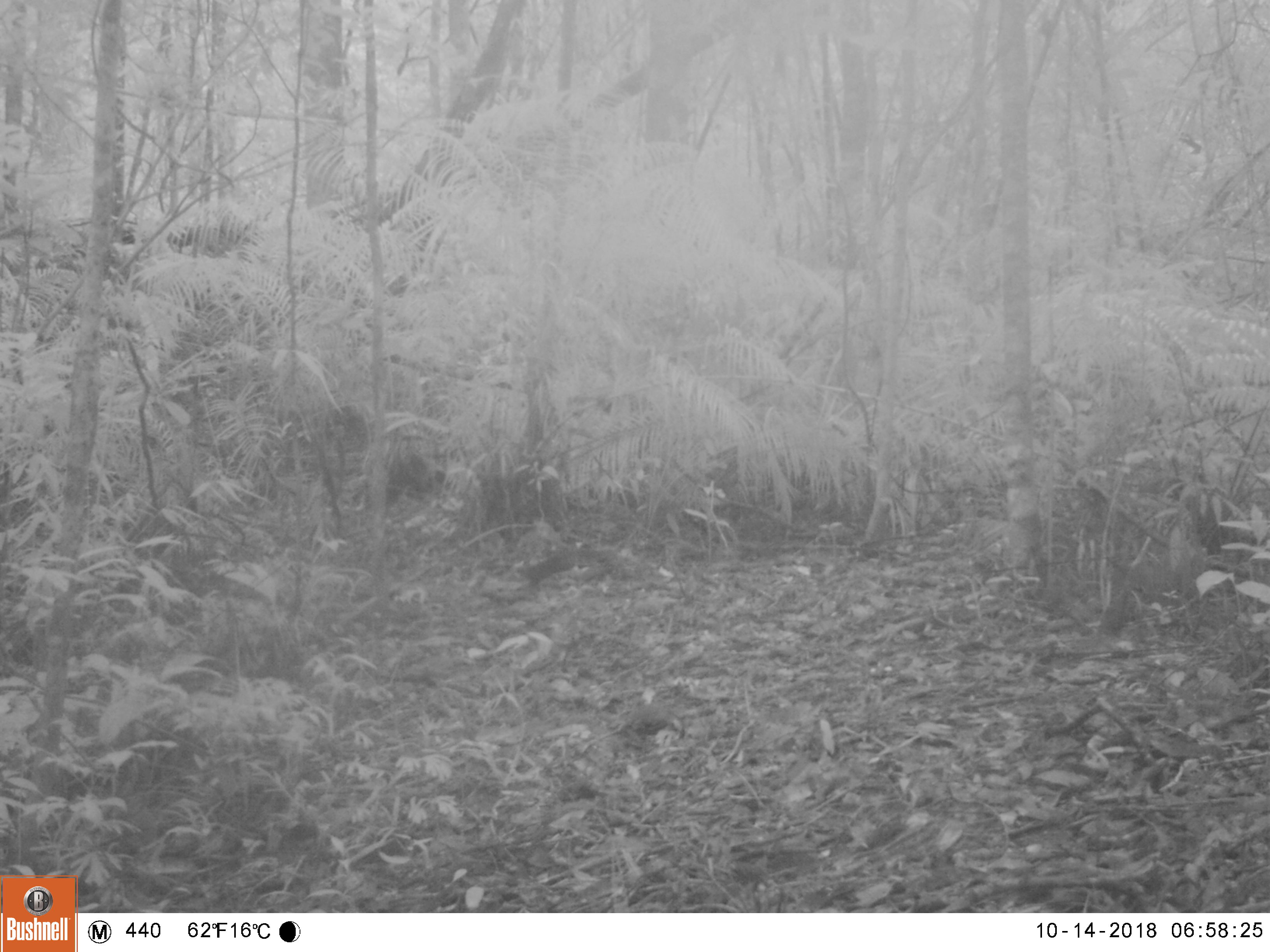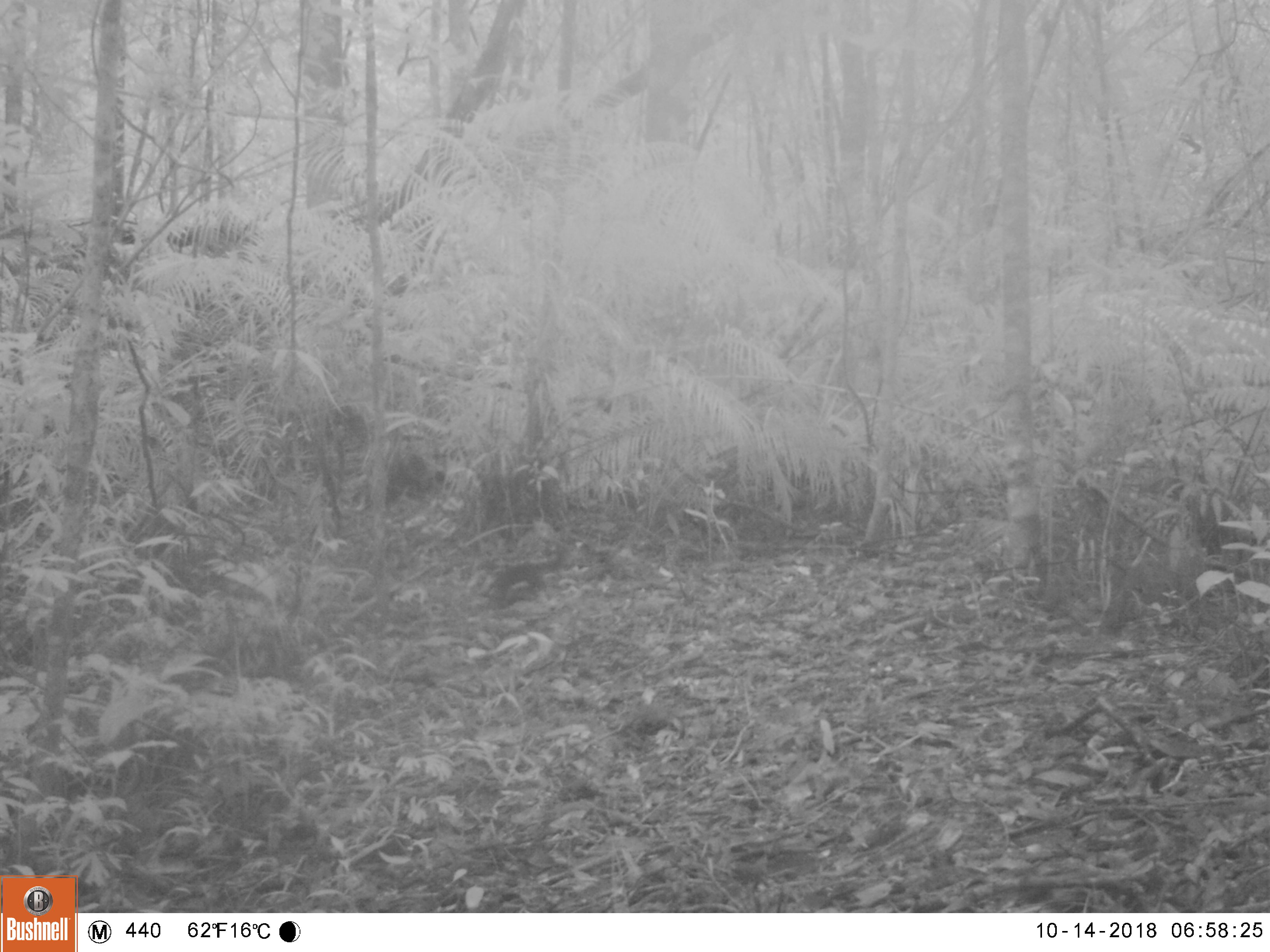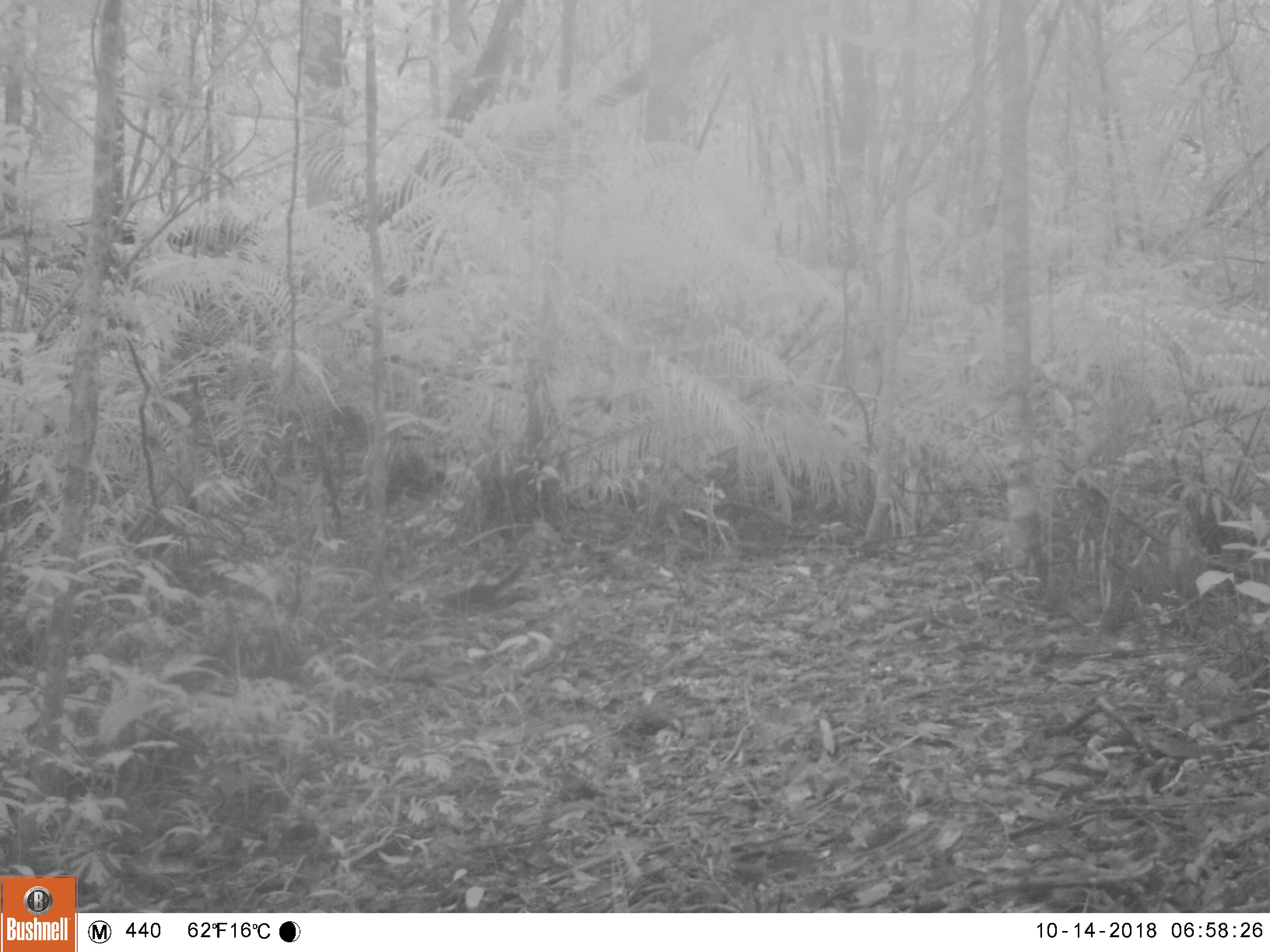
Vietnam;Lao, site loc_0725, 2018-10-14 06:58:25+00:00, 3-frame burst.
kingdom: Animalia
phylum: Chordata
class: Mammalia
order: Rodentia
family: Sciuridae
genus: Sciurus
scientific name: Sciurus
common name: squirrel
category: unidentified squirrel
Unidentified squirrel (squirrel) (Sciurus). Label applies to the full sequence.